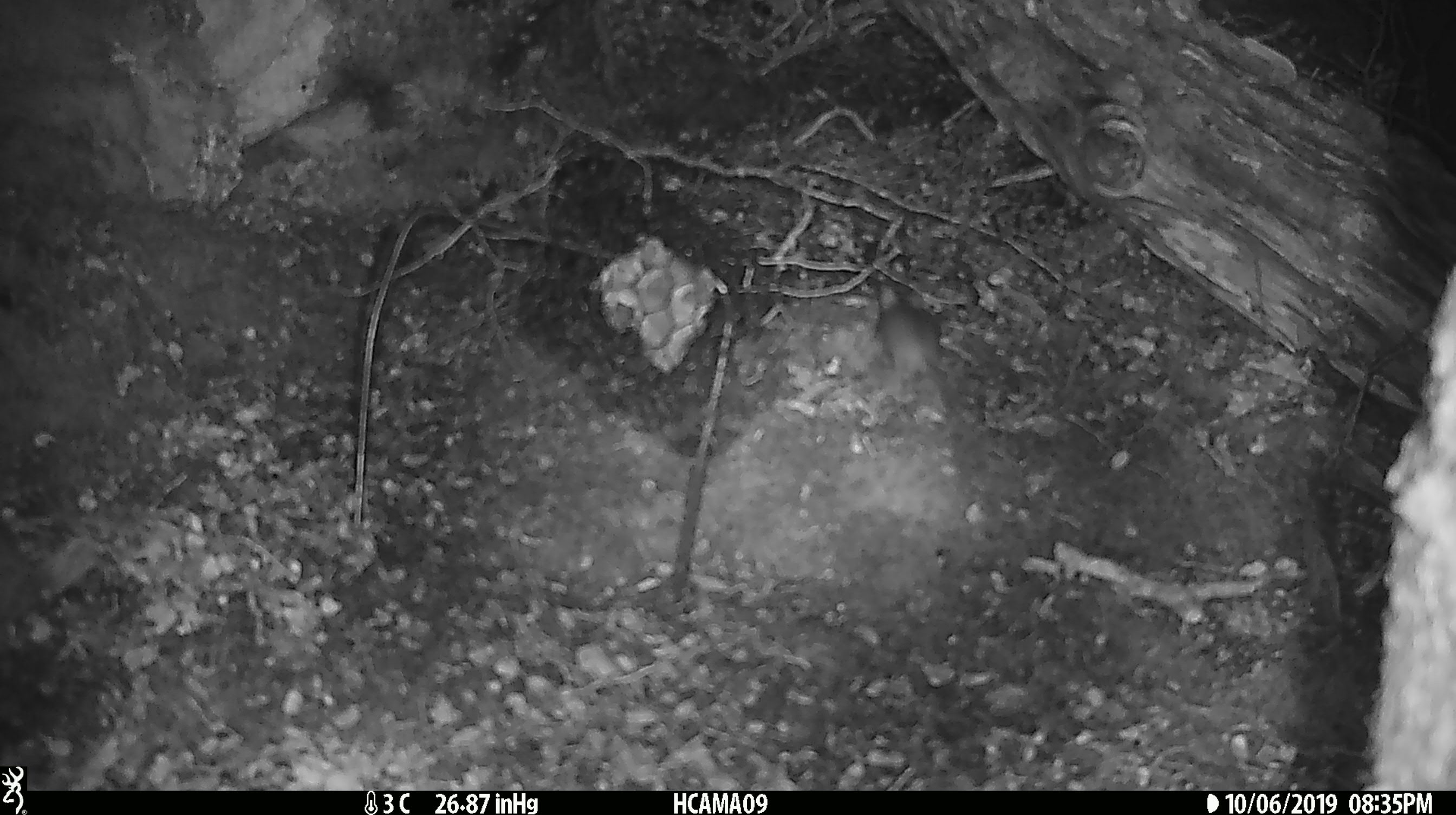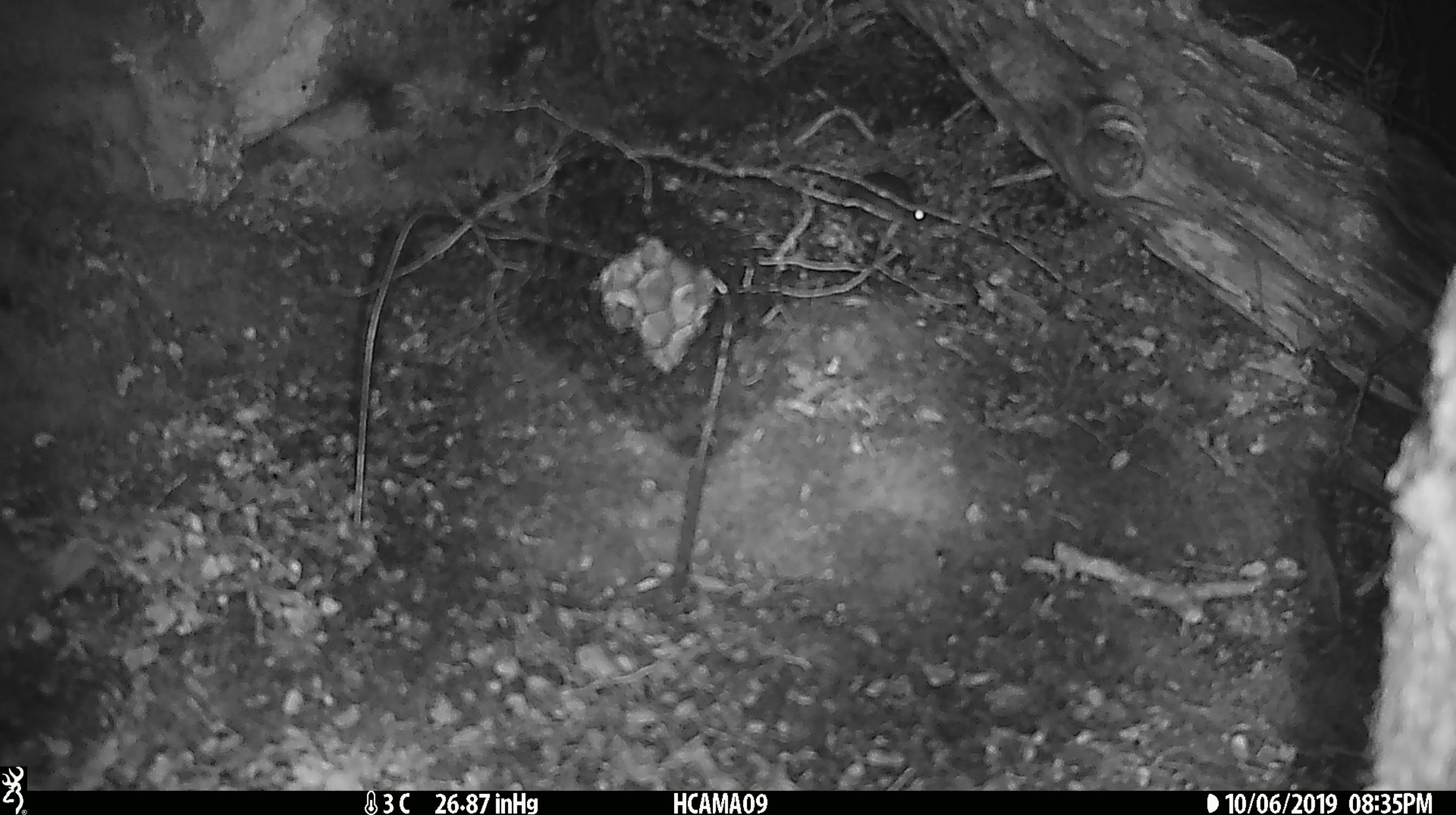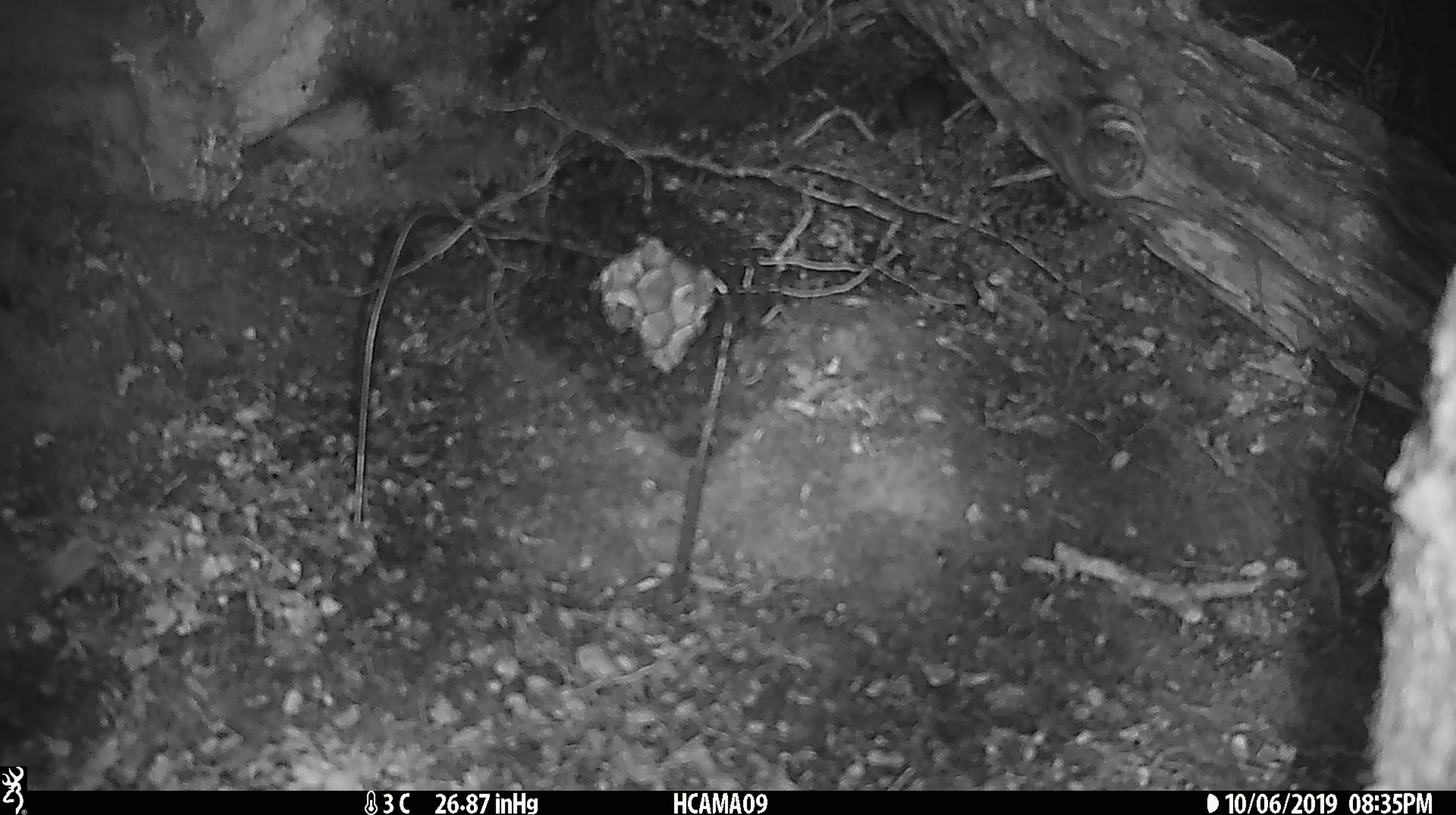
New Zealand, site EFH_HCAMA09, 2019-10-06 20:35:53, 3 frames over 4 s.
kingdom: Animalia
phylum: Chordata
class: Mammalia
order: Rodentia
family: Muridae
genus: Mus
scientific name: Mus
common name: mouse